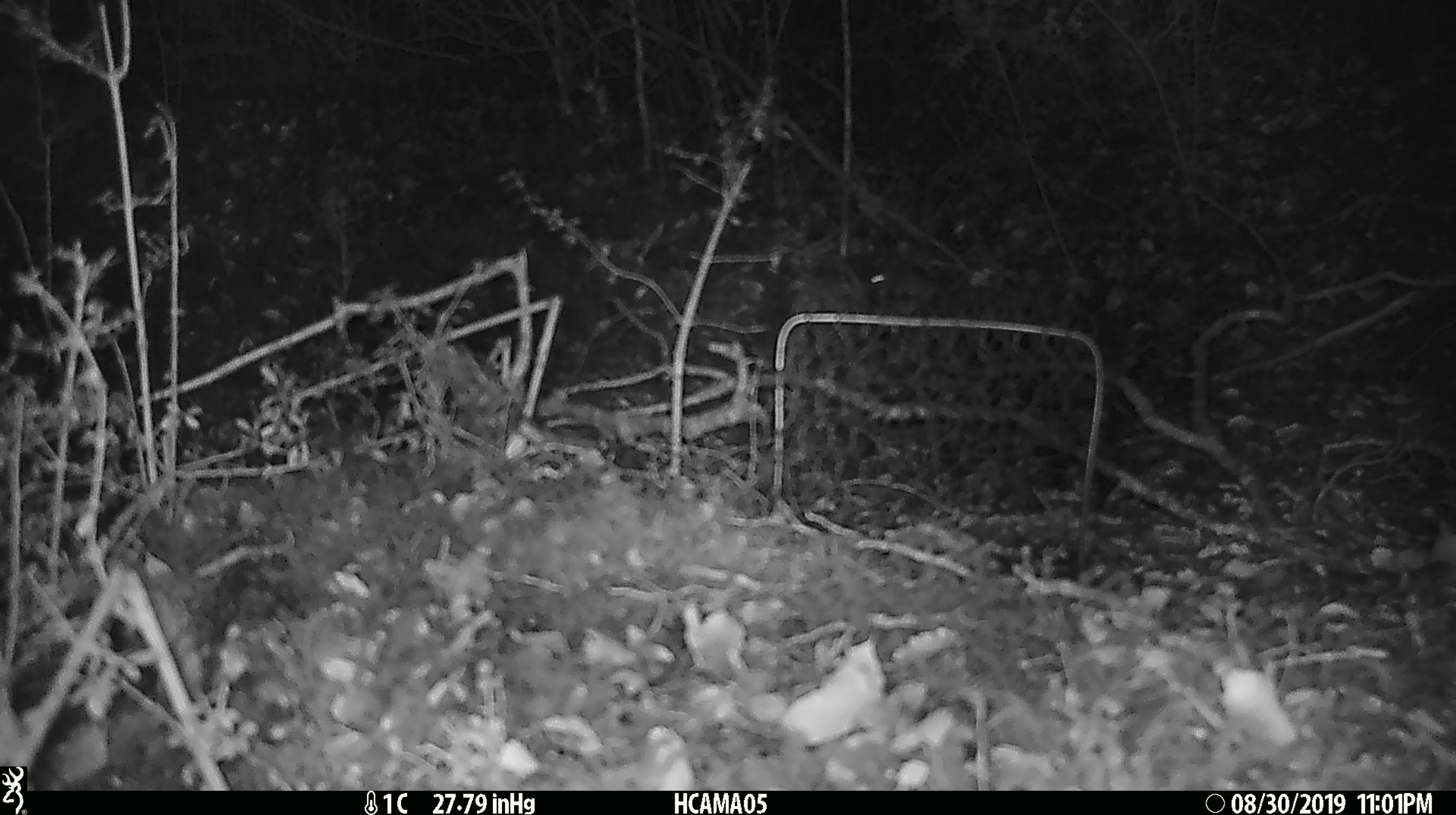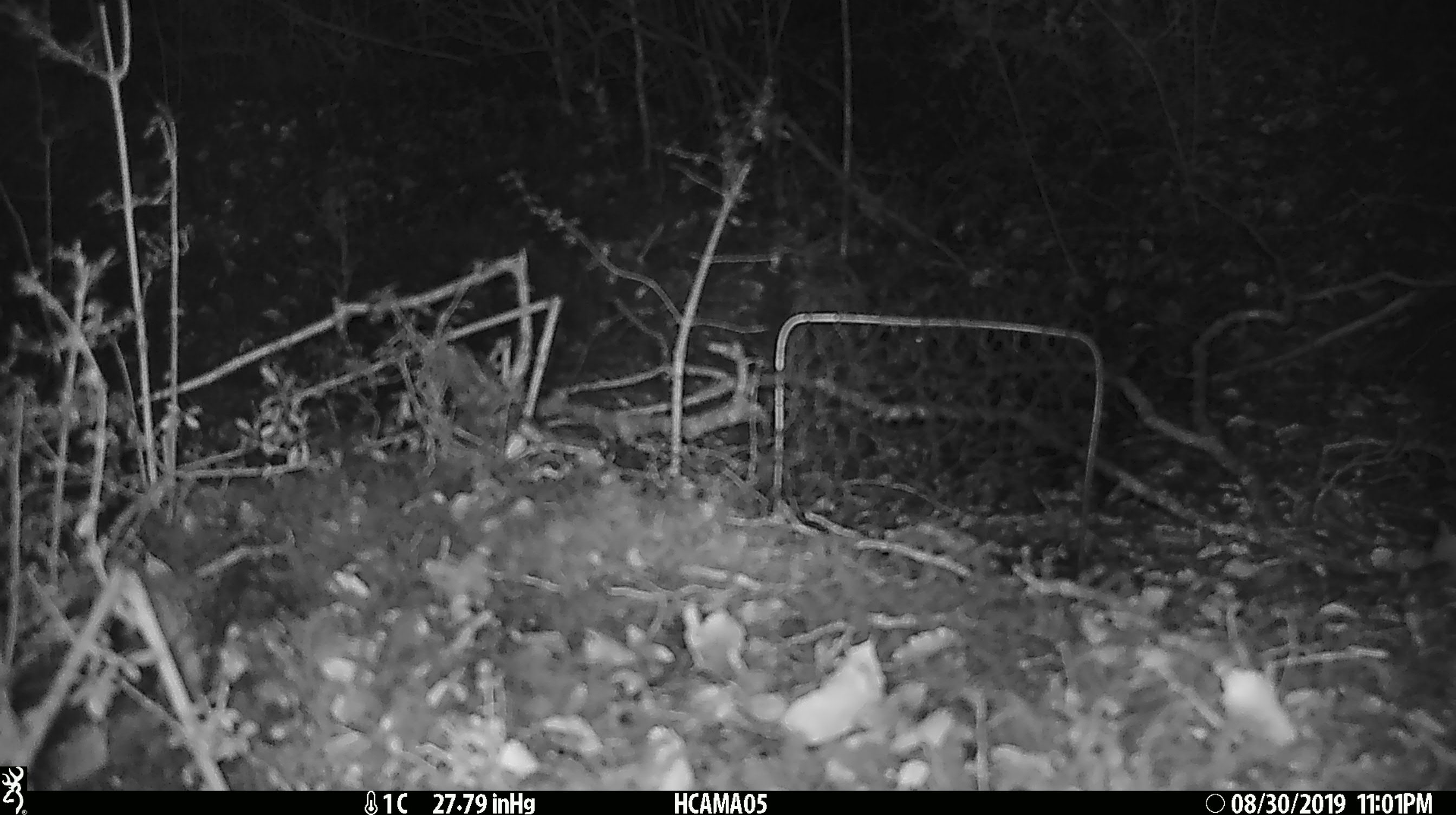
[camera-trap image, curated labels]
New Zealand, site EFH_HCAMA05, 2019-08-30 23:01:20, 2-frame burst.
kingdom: Animalia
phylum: Chordata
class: Mammalia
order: Rodentia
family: Muridae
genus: Mus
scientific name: Mus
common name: mouse